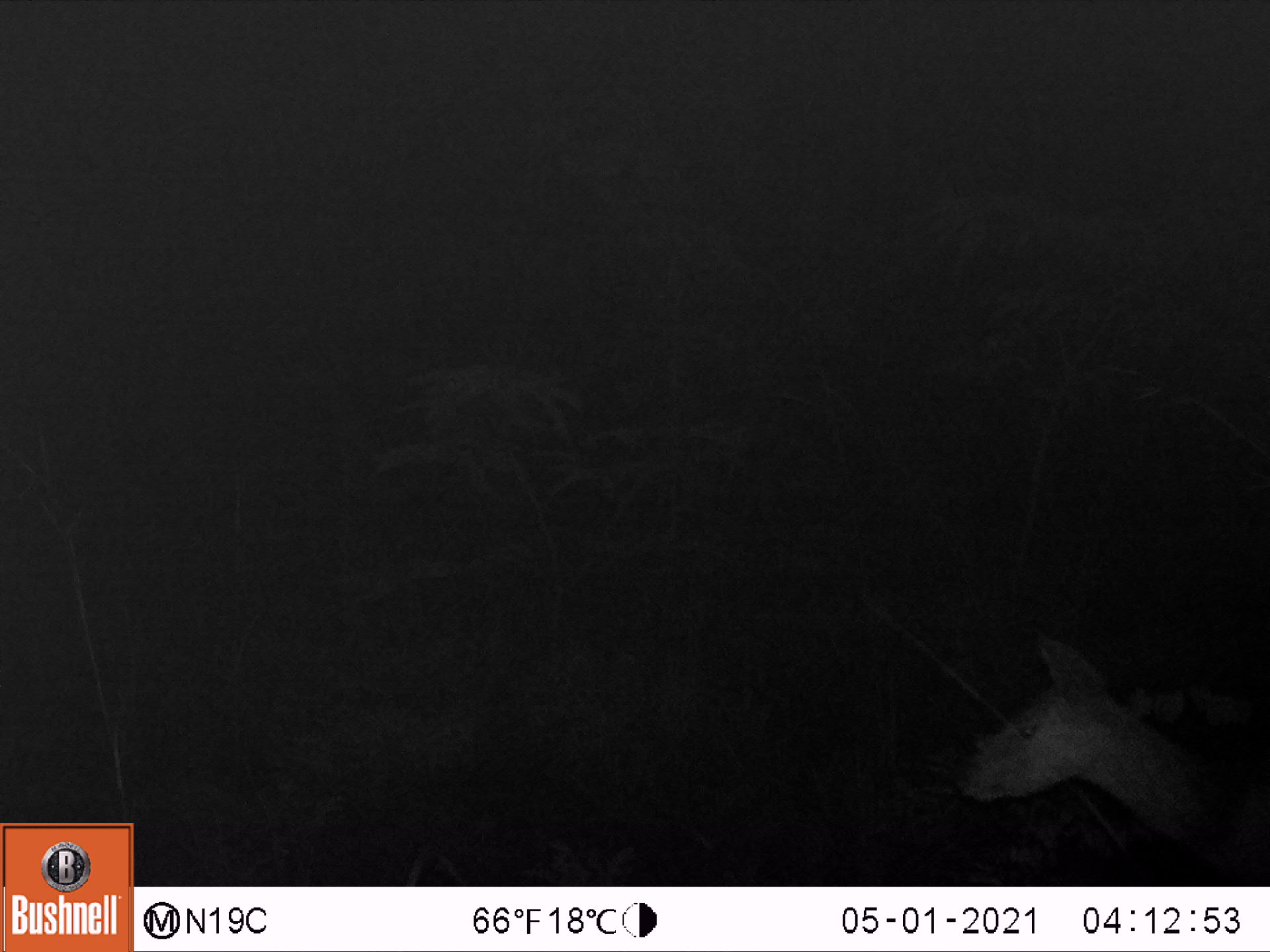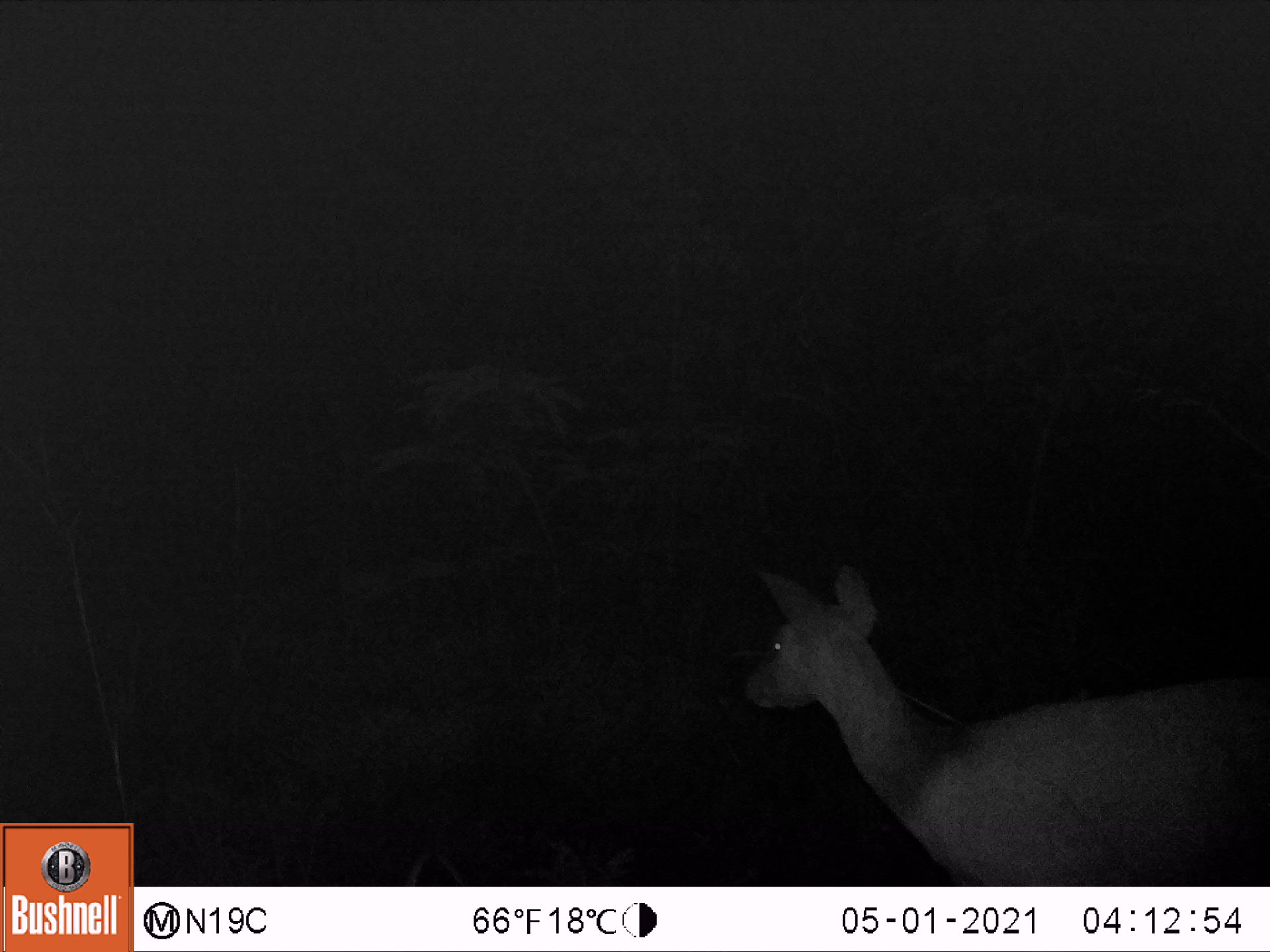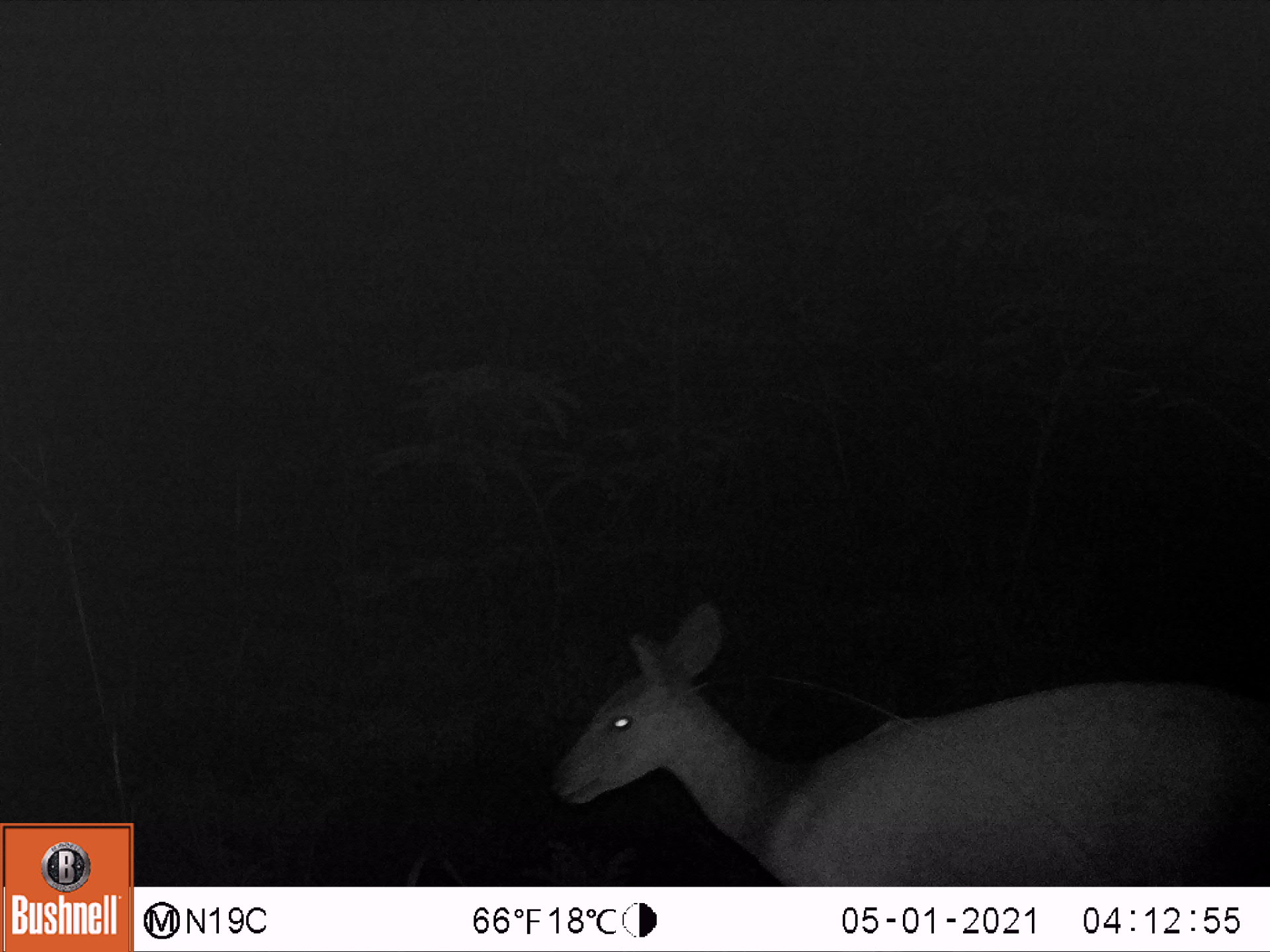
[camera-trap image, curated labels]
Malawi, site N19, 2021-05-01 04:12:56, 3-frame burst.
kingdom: Animalia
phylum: Chordata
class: Mammalia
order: Artiodactyla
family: Bovidae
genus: Tragelaphus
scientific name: Tragelaphus sylvaticus sylvaticus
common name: cape bushbuck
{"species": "cape bushbuck (Tragelaphus sylvaticus sylvaticus)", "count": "1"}